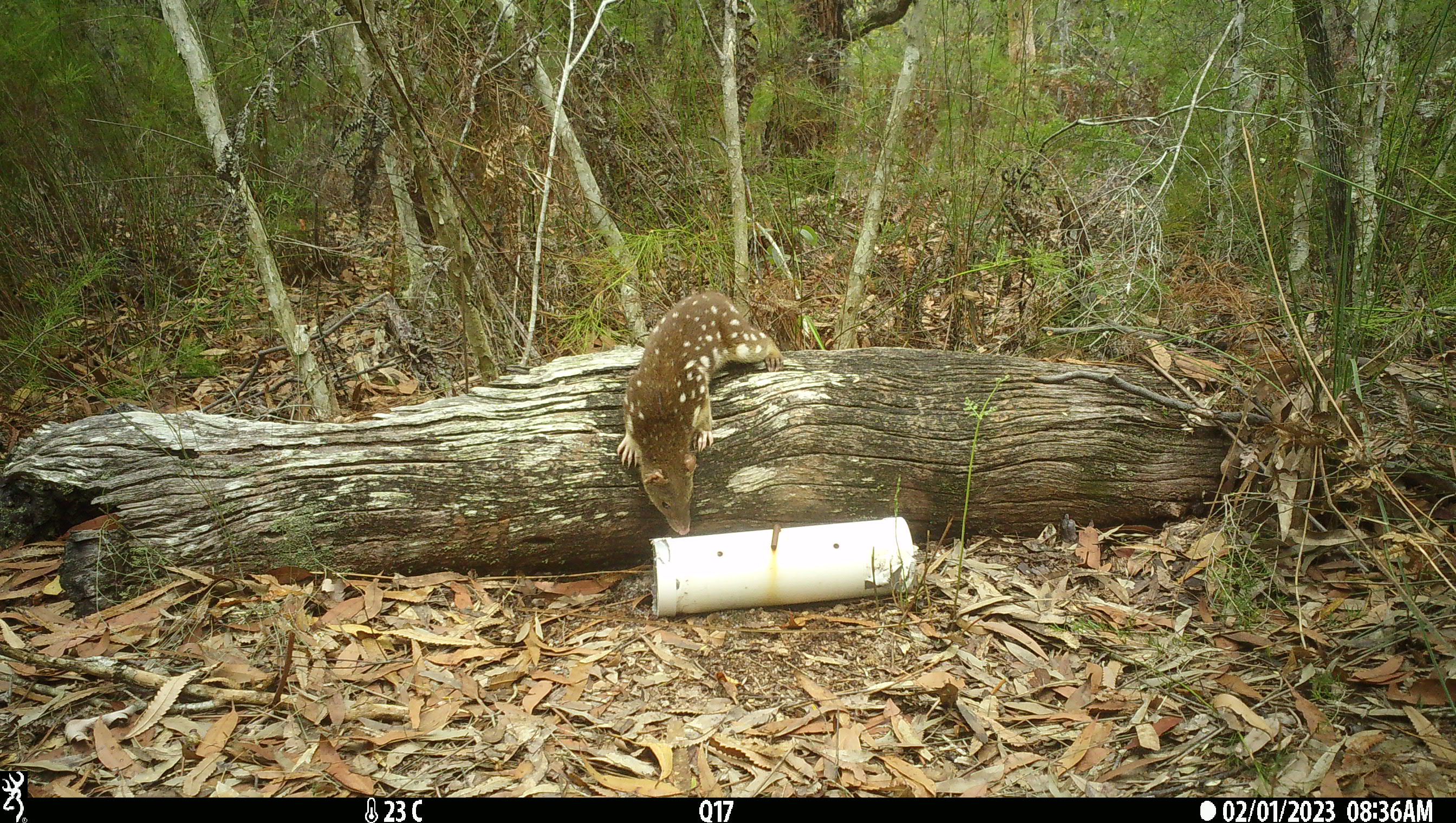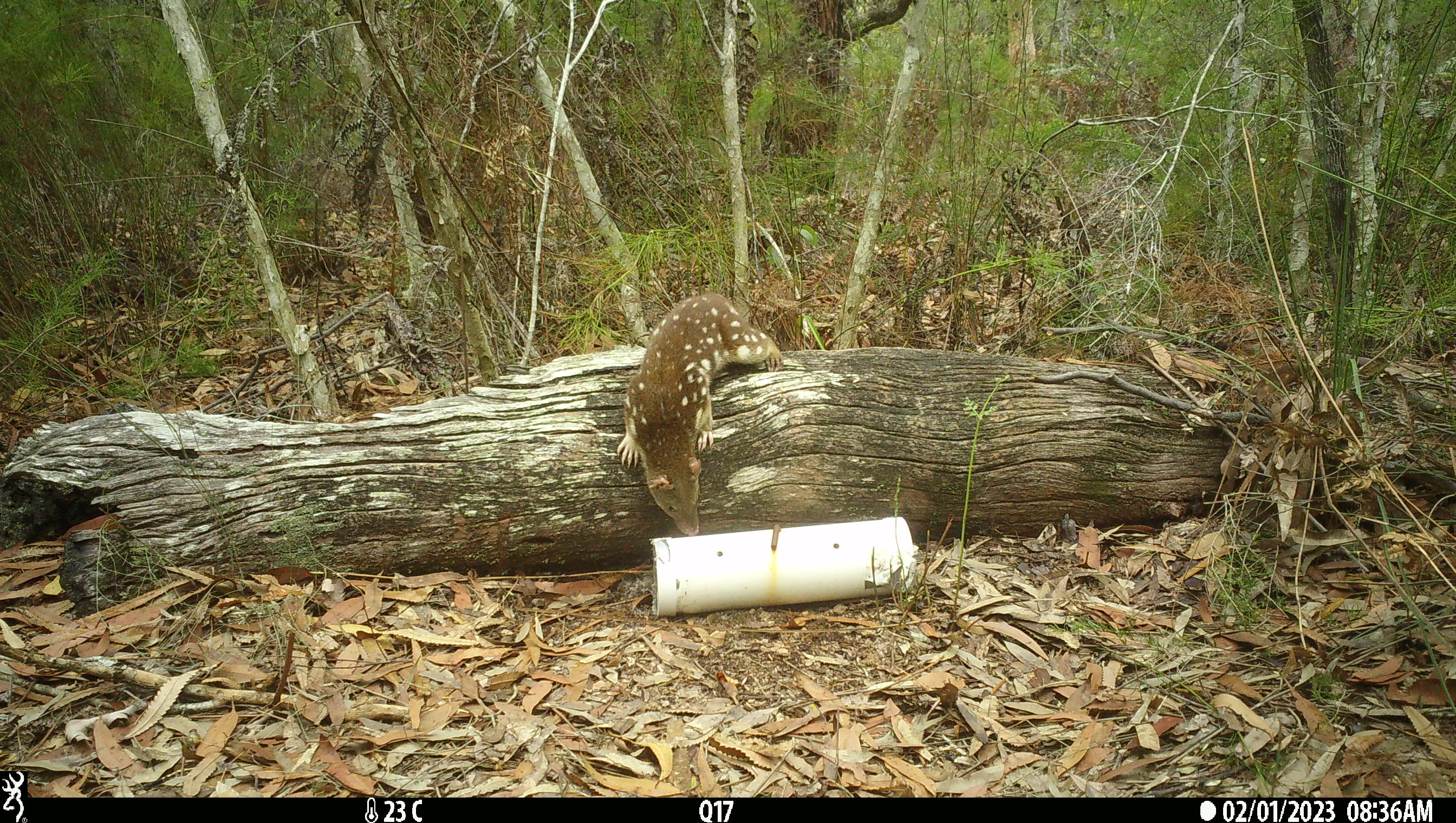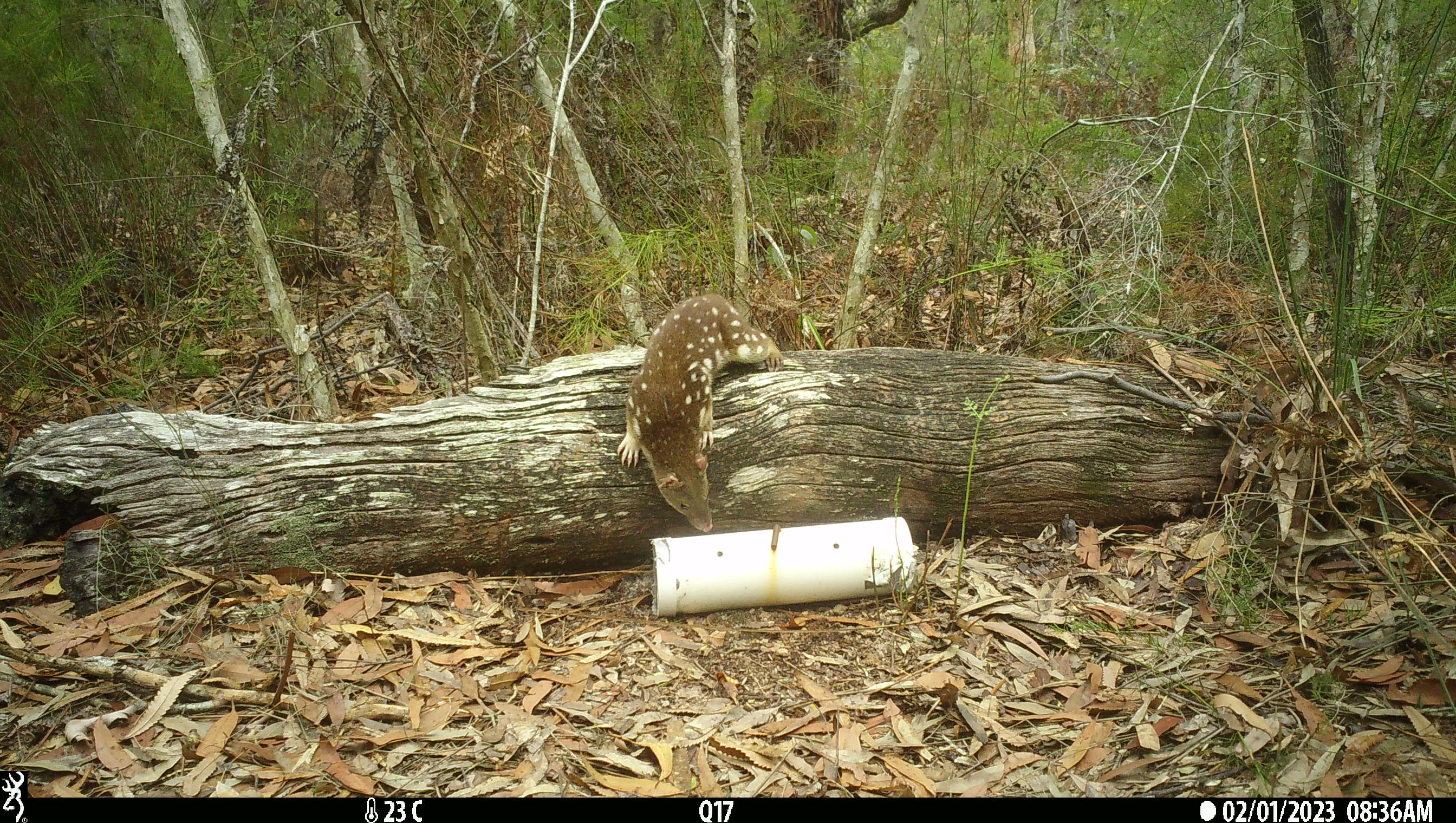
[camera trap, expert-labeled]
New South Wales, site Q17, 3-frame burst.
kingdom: Animalia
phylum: Chordata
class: Mammalia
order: Dasyuromorphia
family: Dasyuridae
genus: Dasyurus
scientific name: Dasyurus maculatus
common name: spotted-tailed quoll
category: quoll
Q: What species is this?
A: Quoll (spotted-tailed quoll) (Dasyurus maculatus).